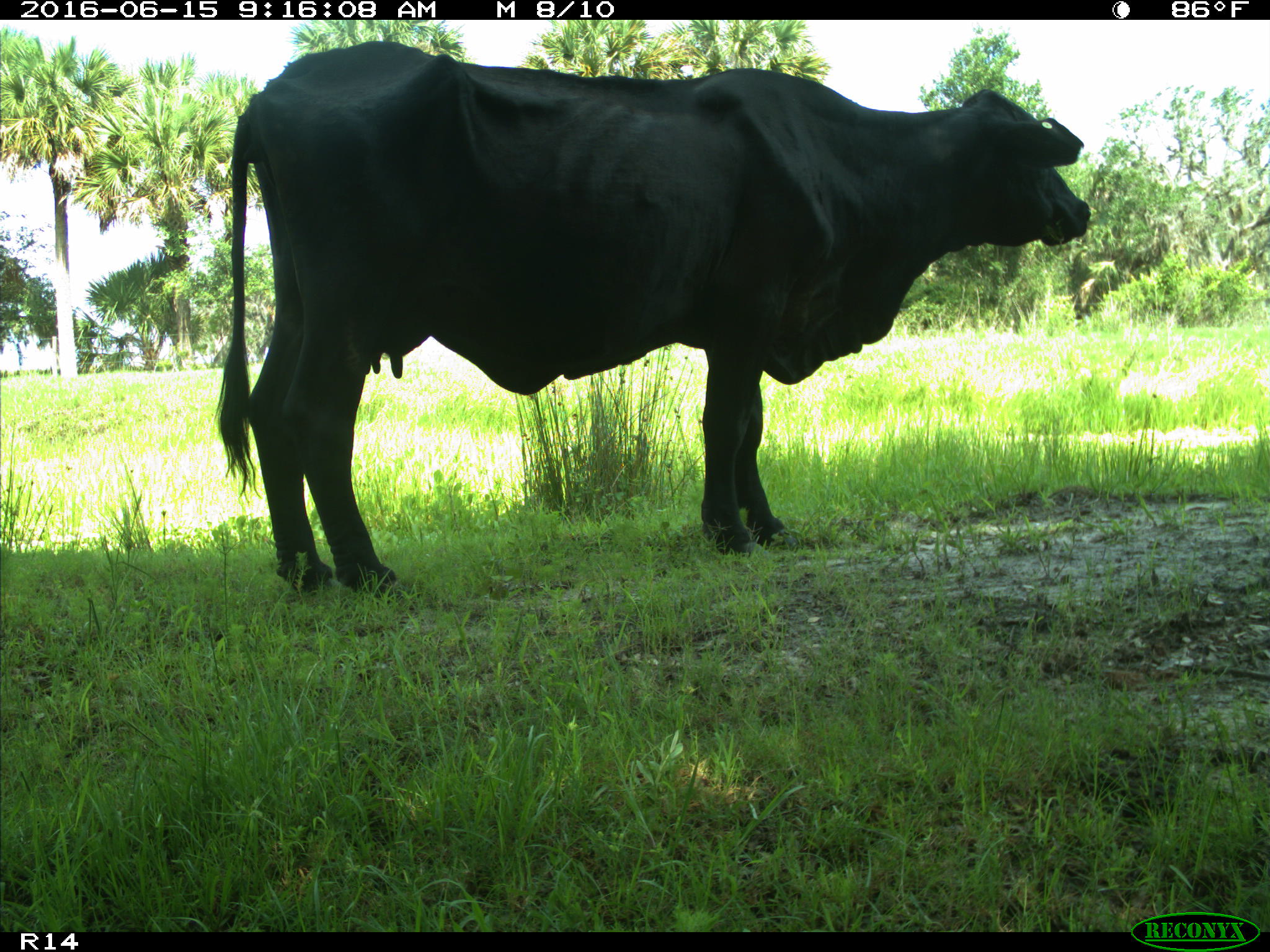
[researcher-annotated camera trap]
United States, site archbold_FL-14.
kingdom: Animalia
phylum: Chordata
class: Mammalia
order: Artiodactyla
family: Bovidae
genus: Bos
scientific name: Bos taurus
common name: domestic cow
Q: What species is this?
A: Bos taurus (domestic cow).